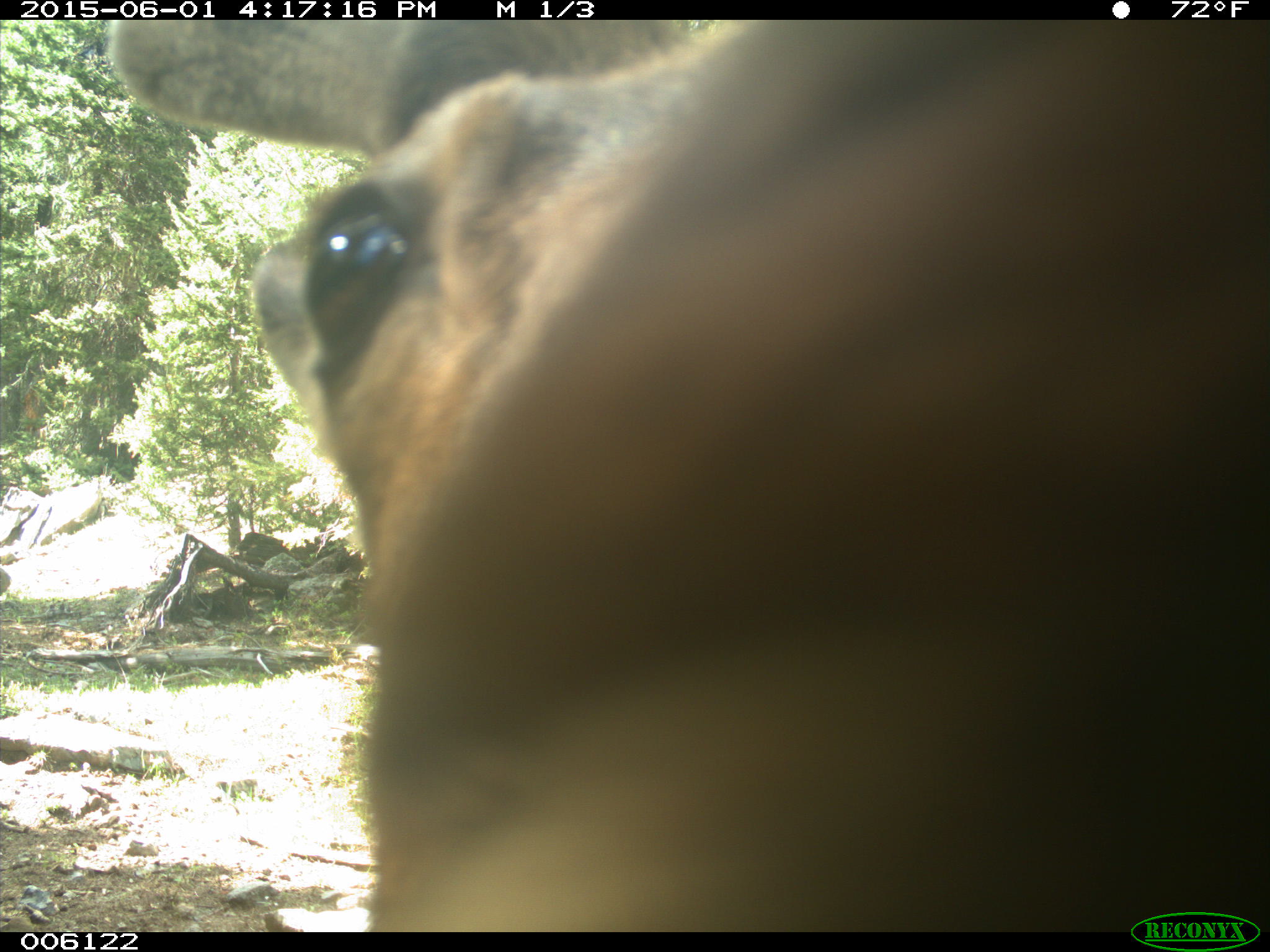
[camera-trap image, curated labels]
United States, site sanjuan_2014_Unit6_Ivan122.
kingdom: Animalia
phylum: Chordata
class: Mammalia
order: Artiodactyla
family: Cervidae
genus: Cervus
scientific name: Cervus elaphus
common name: red deer